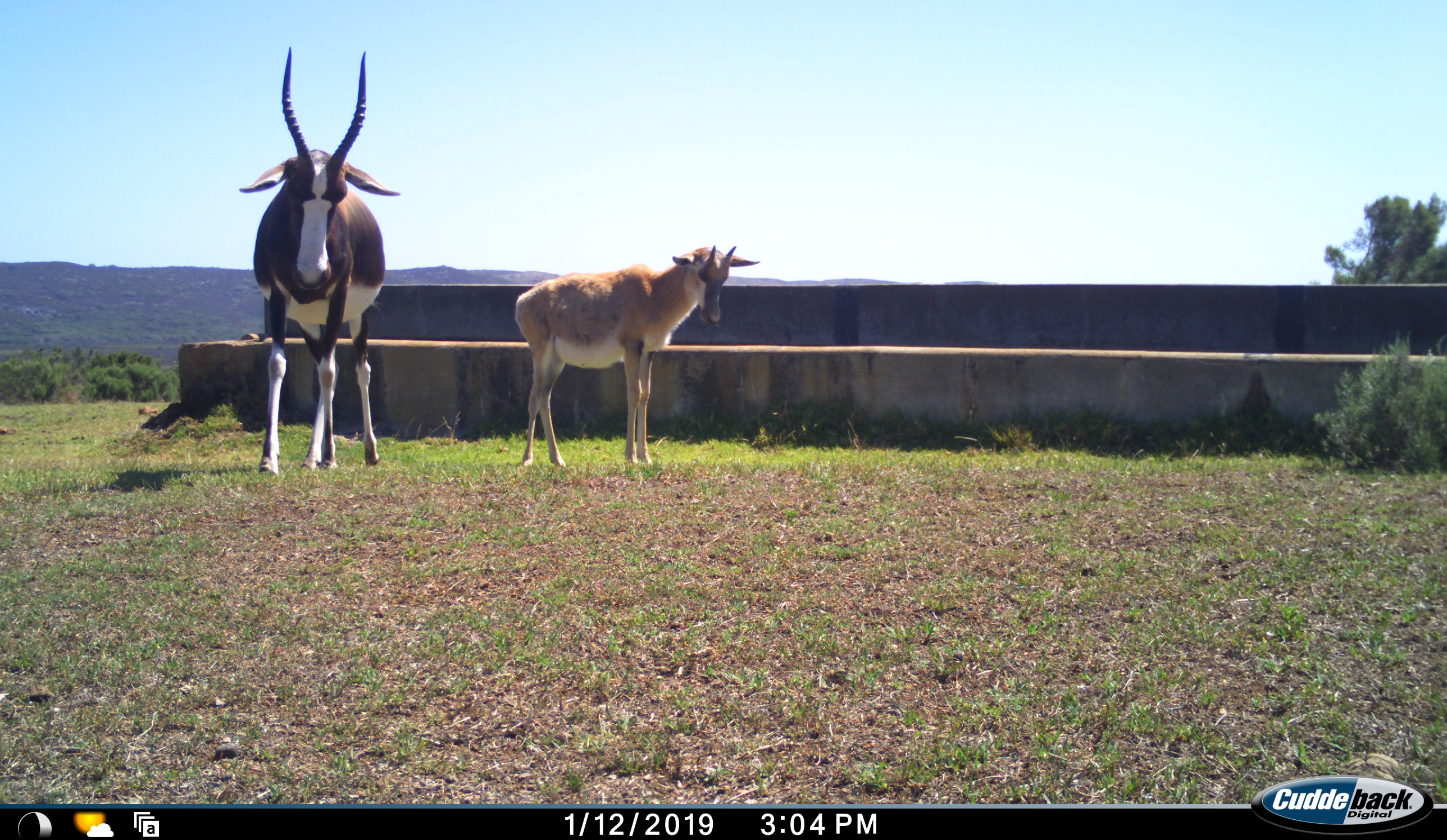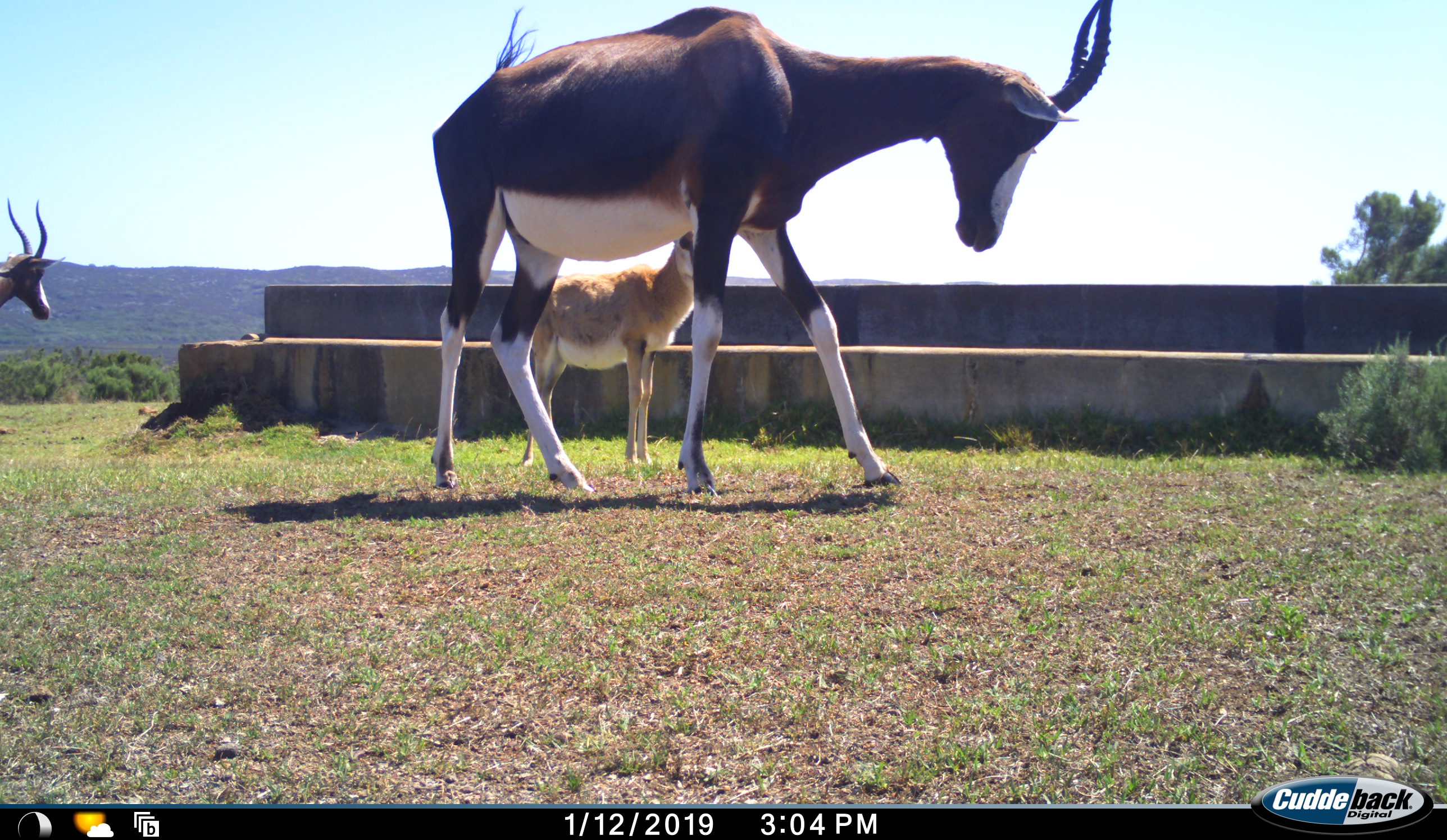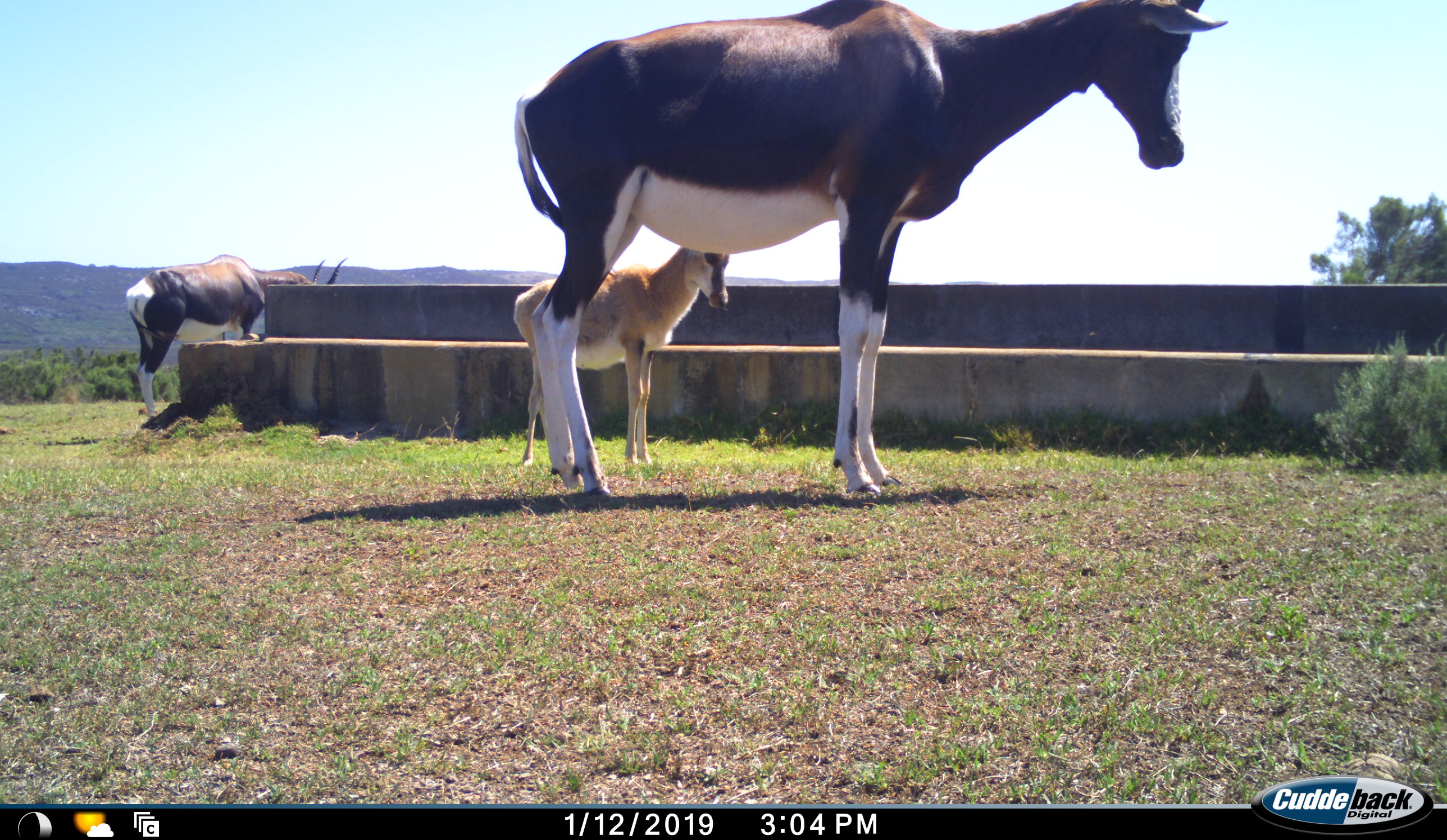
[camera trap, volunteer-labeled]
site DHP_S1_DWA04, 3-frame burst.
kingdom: Animalia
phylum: Chordata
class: Mammalia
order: Artiodactyla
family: Bovidae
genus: Damaliscus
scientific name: Damaliscus pygargus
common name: bontebok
Bontebok (Damaliscus pygargus), count 3. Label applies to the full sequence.